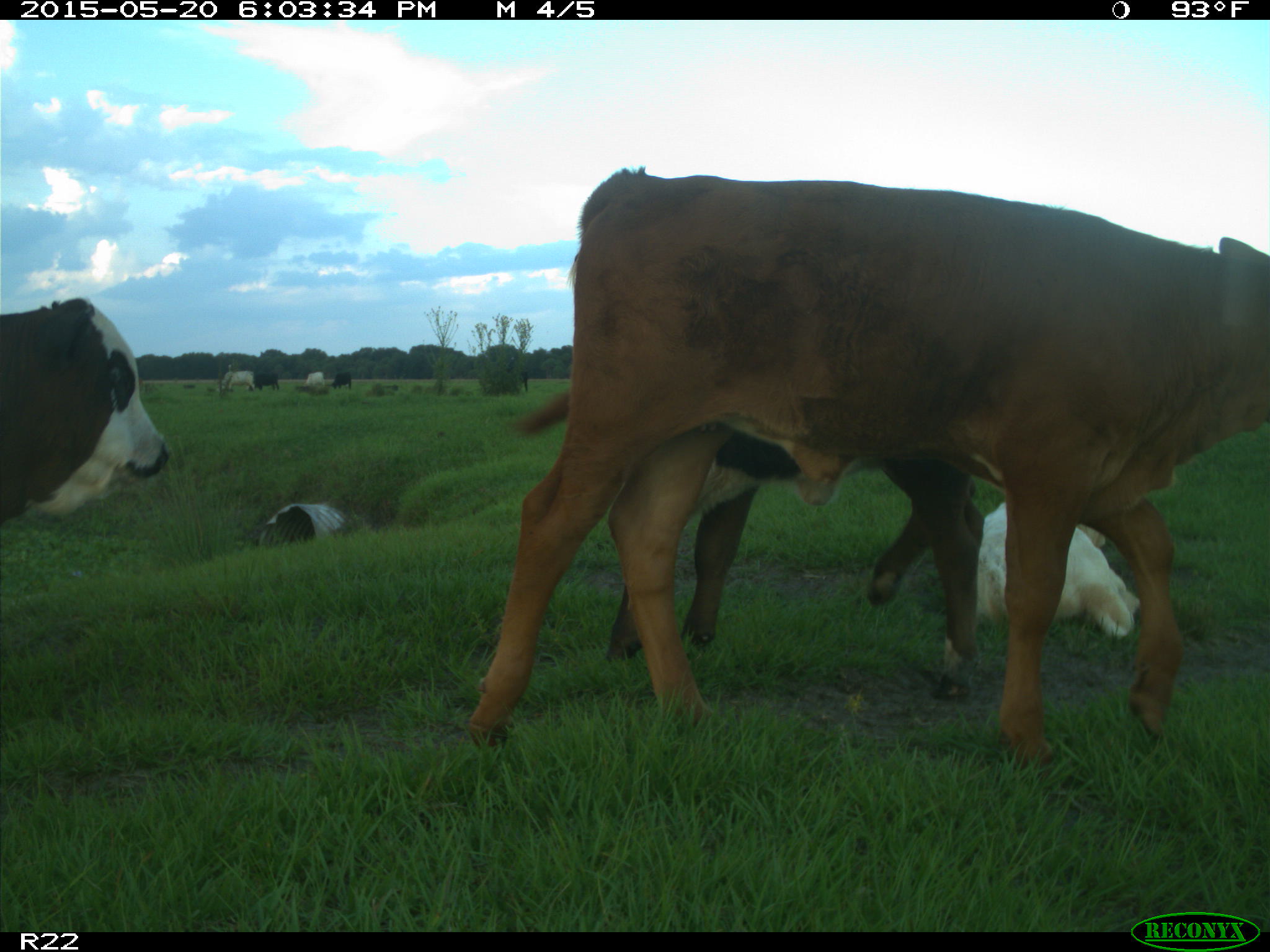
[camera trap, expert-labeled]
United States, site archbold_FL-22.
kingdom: Animalia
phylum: Chordata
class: Mammalia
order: Artiodactyla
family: Bovidae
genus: Bos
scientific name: Bos taurus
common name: domestic cow